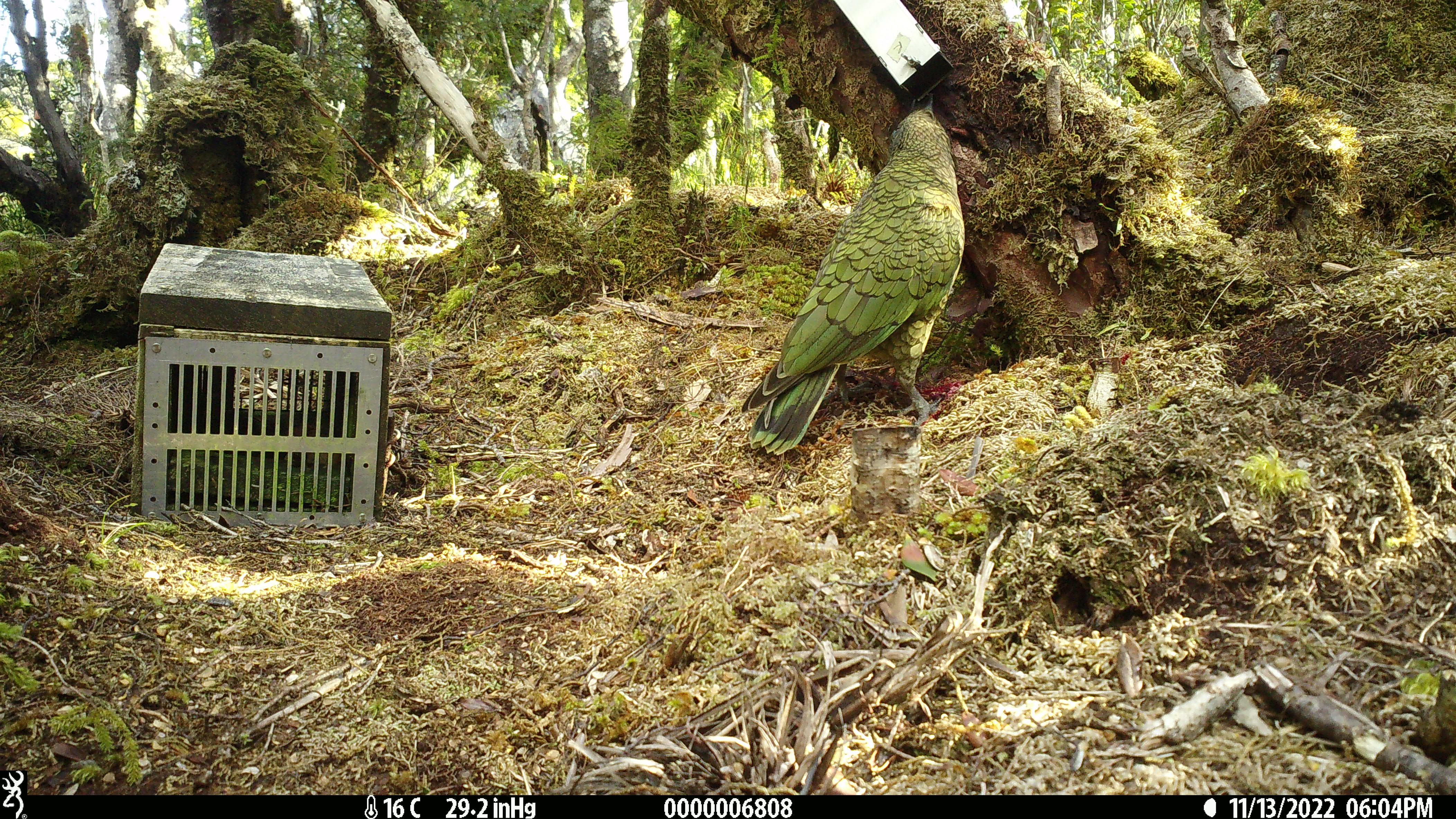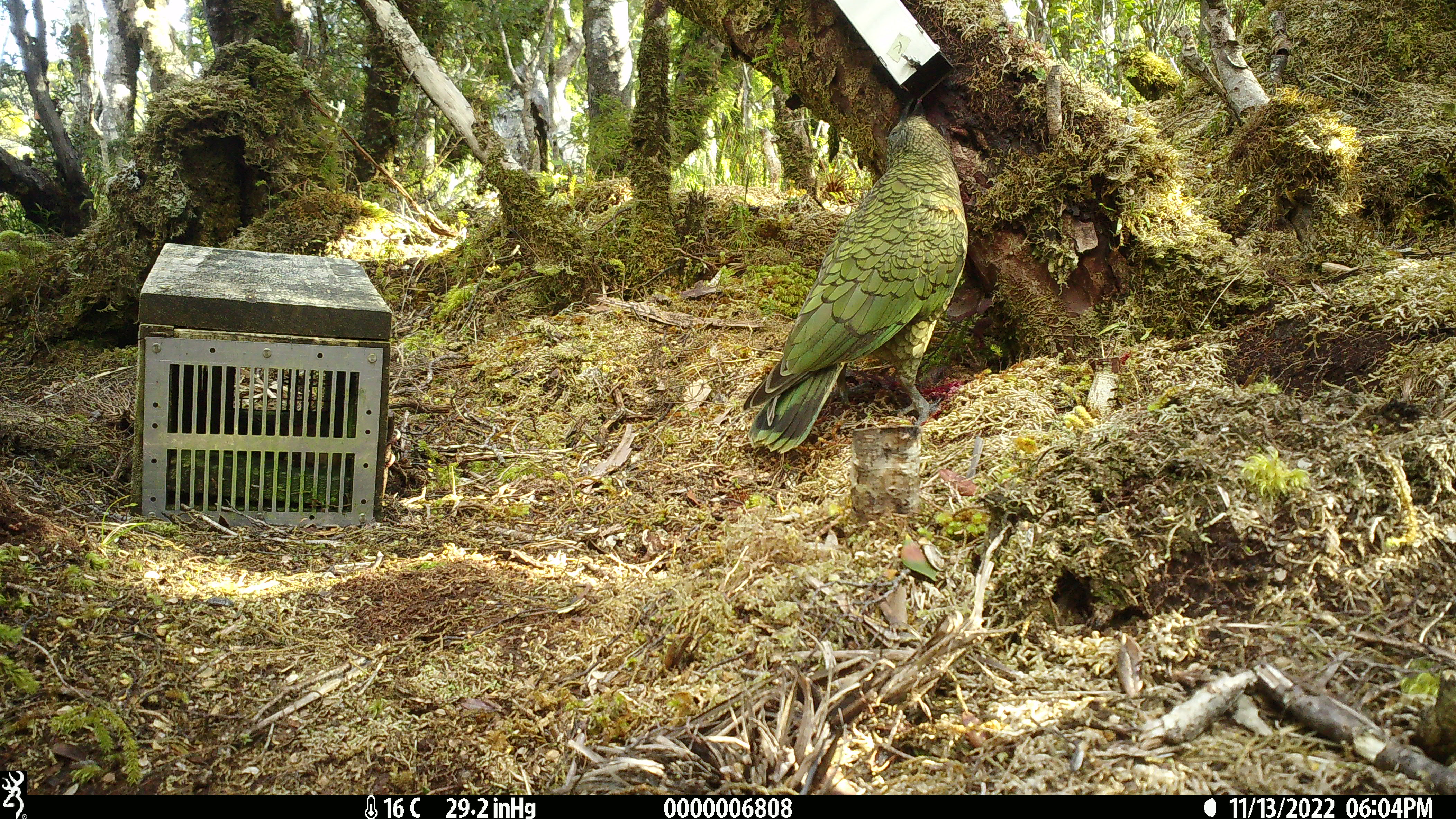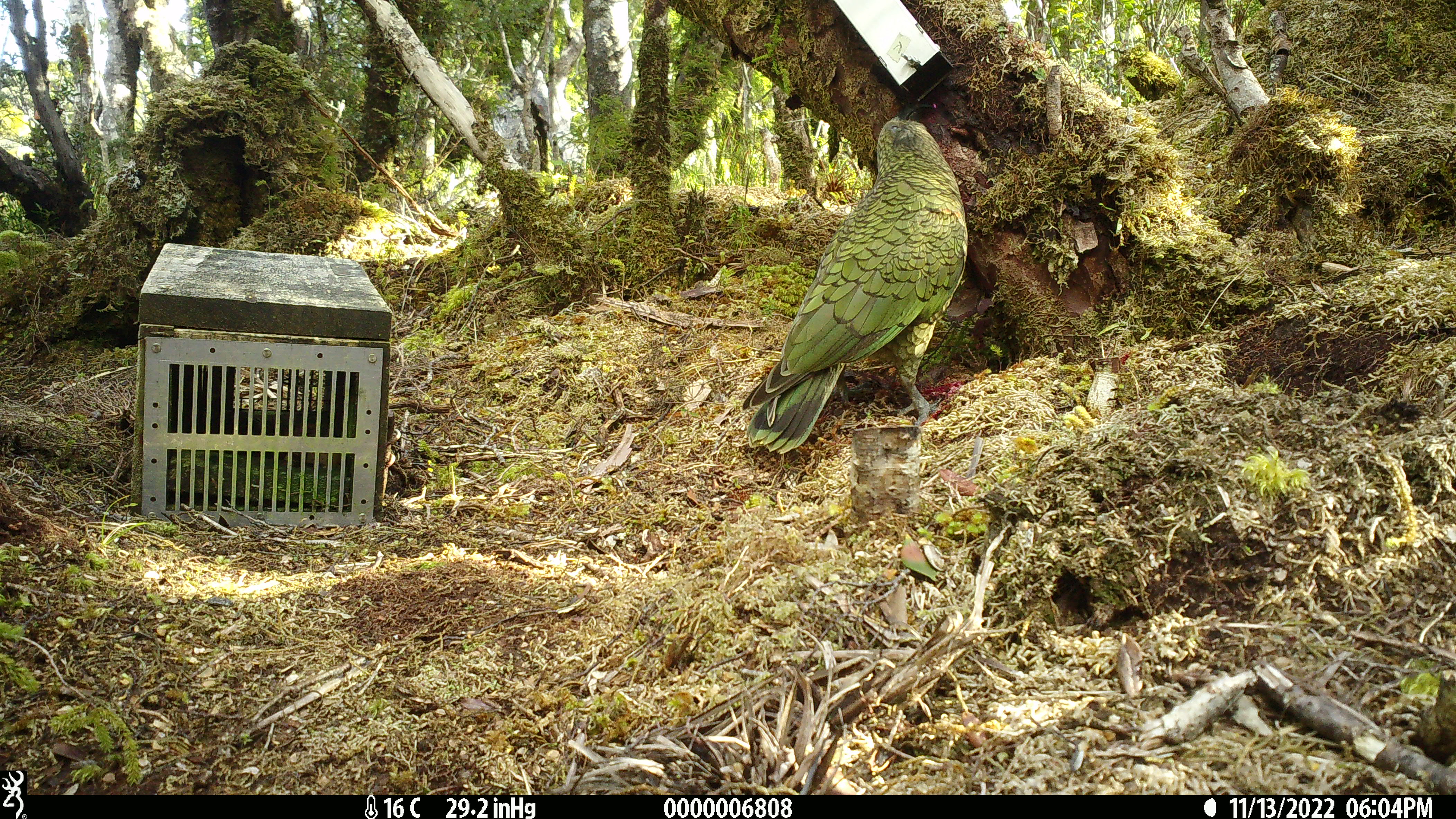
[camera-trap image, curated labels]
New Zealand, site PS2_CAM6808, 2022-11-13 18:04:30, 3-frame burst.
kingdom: Animalia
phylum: Chordata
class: Aves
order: Psittaciformes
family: Strigopidae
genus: Nestor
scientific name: Nestor notabilis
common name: kea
Kea (Nestor notabilis).